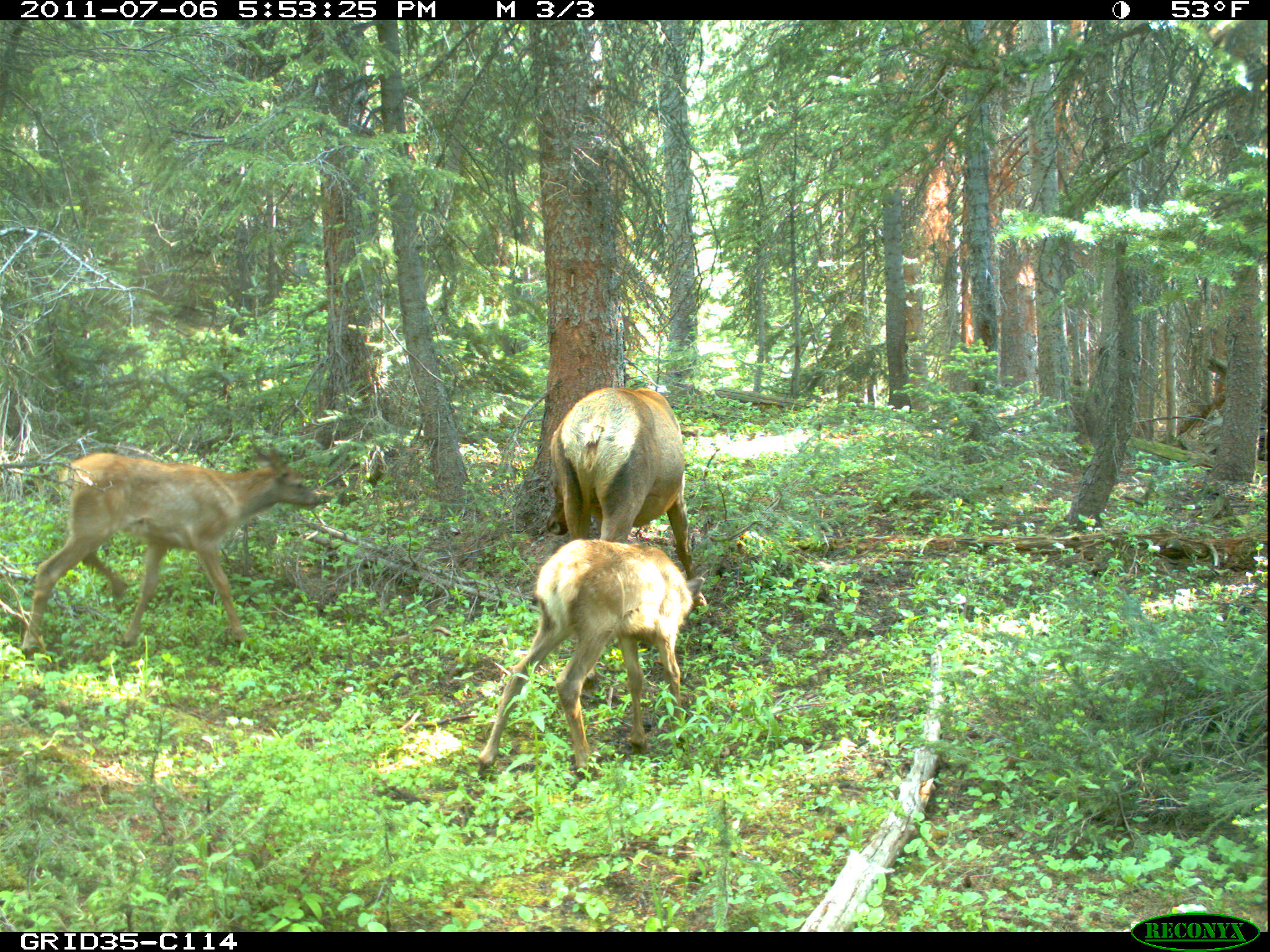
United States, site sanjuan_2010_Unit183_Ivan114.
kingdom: Animalia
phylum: Chordata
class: Mammalia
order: Artiodactyla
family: Cervidae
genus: Cervus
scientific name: Cervus elaphus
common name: red deer